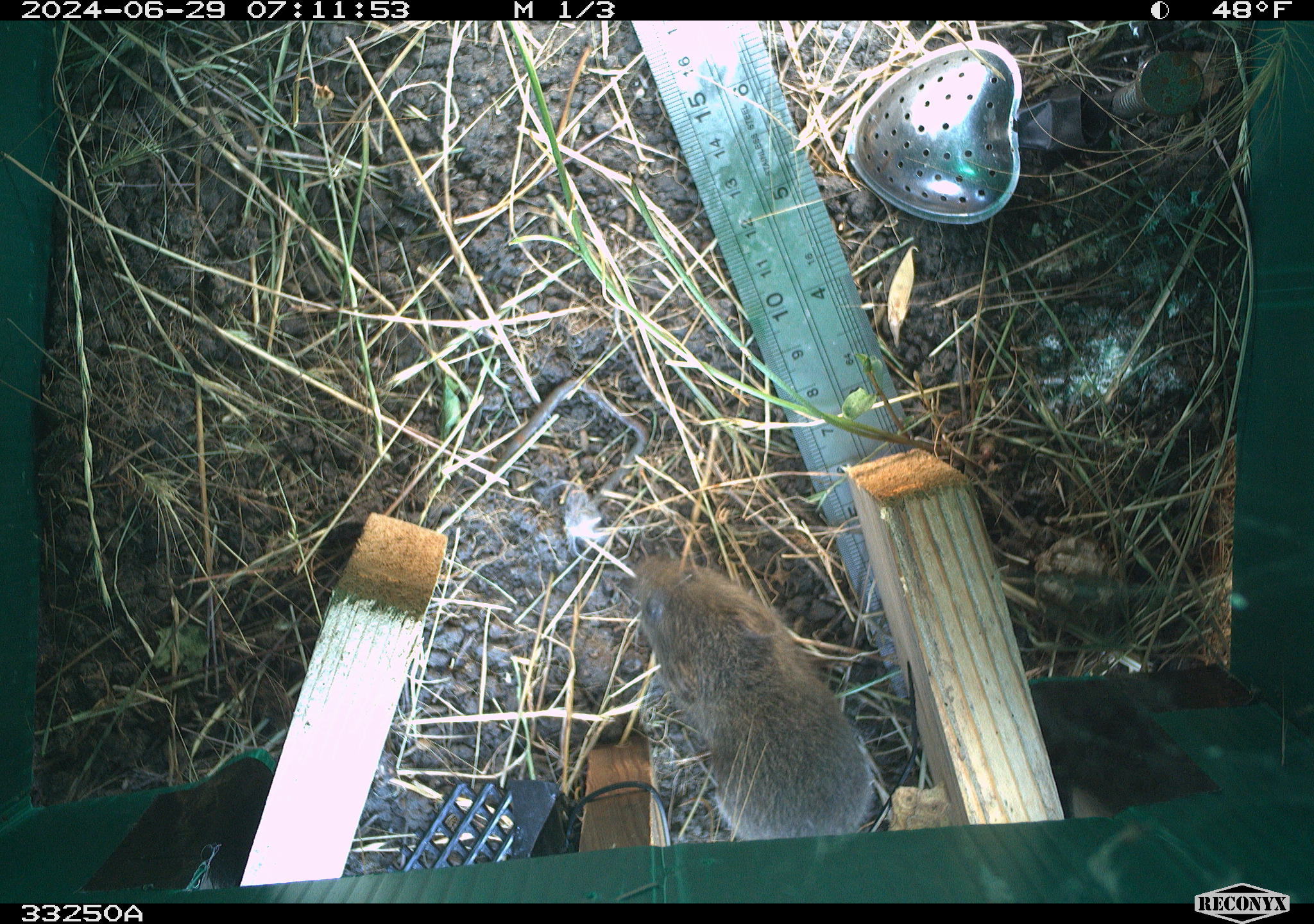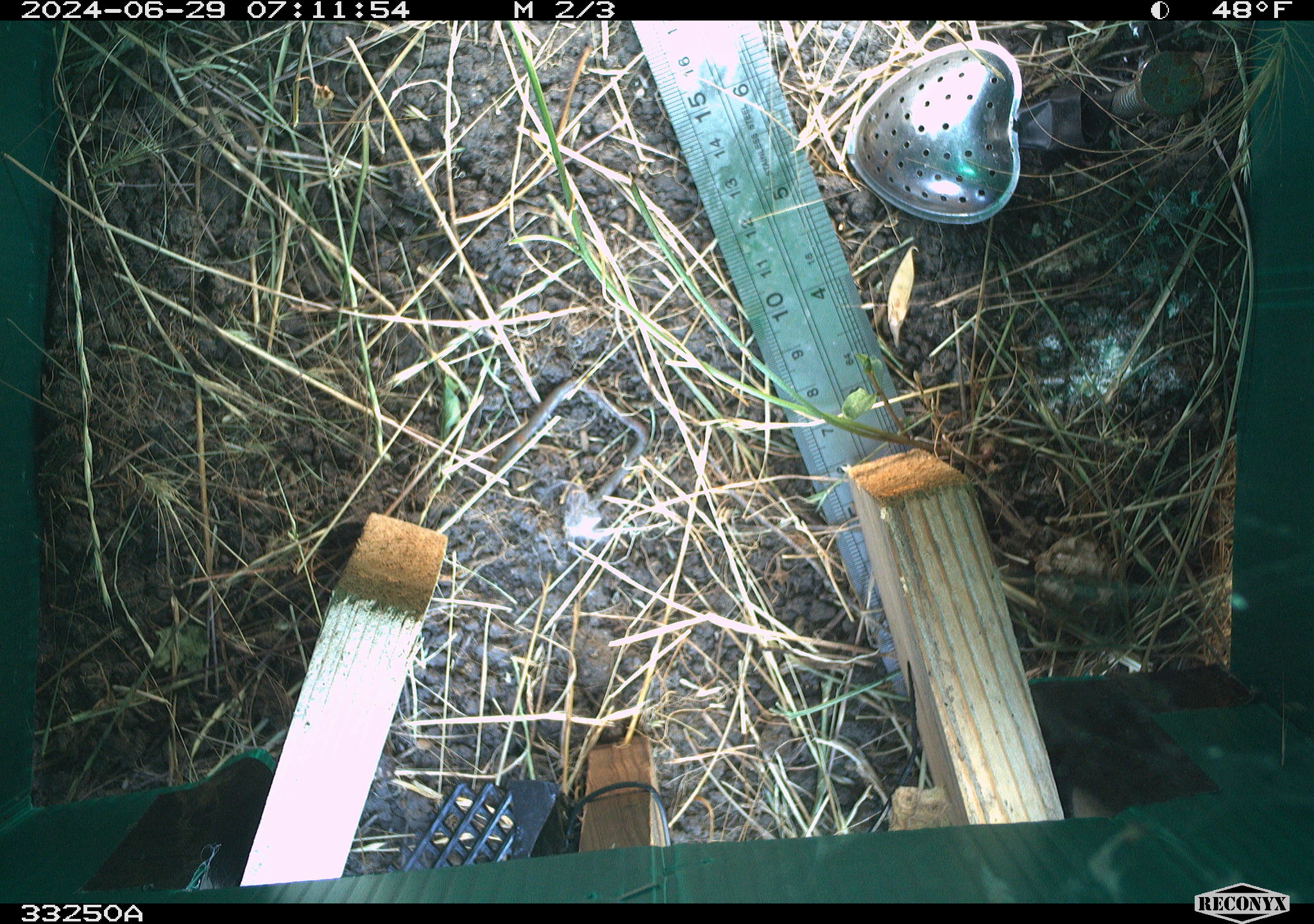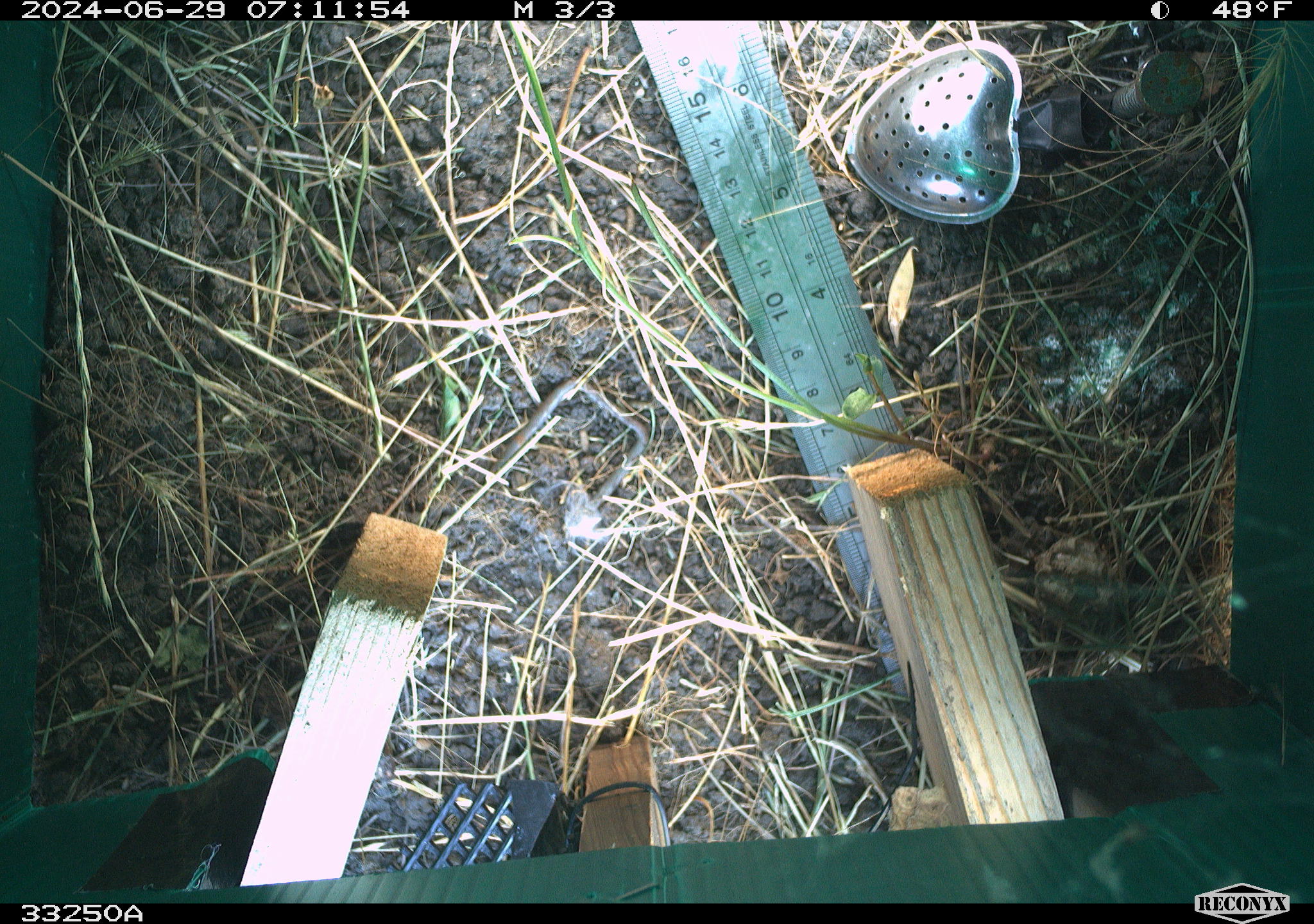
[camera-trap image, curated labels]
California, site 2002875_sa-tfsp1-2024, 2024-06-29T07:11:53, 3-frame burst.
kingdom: Animalia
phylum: Chordata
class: Mammalia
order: Rodentia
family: Cricetidae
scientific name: Arvicolinae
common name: voles, lemmings, and muskrats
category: arvicolinae subfamily